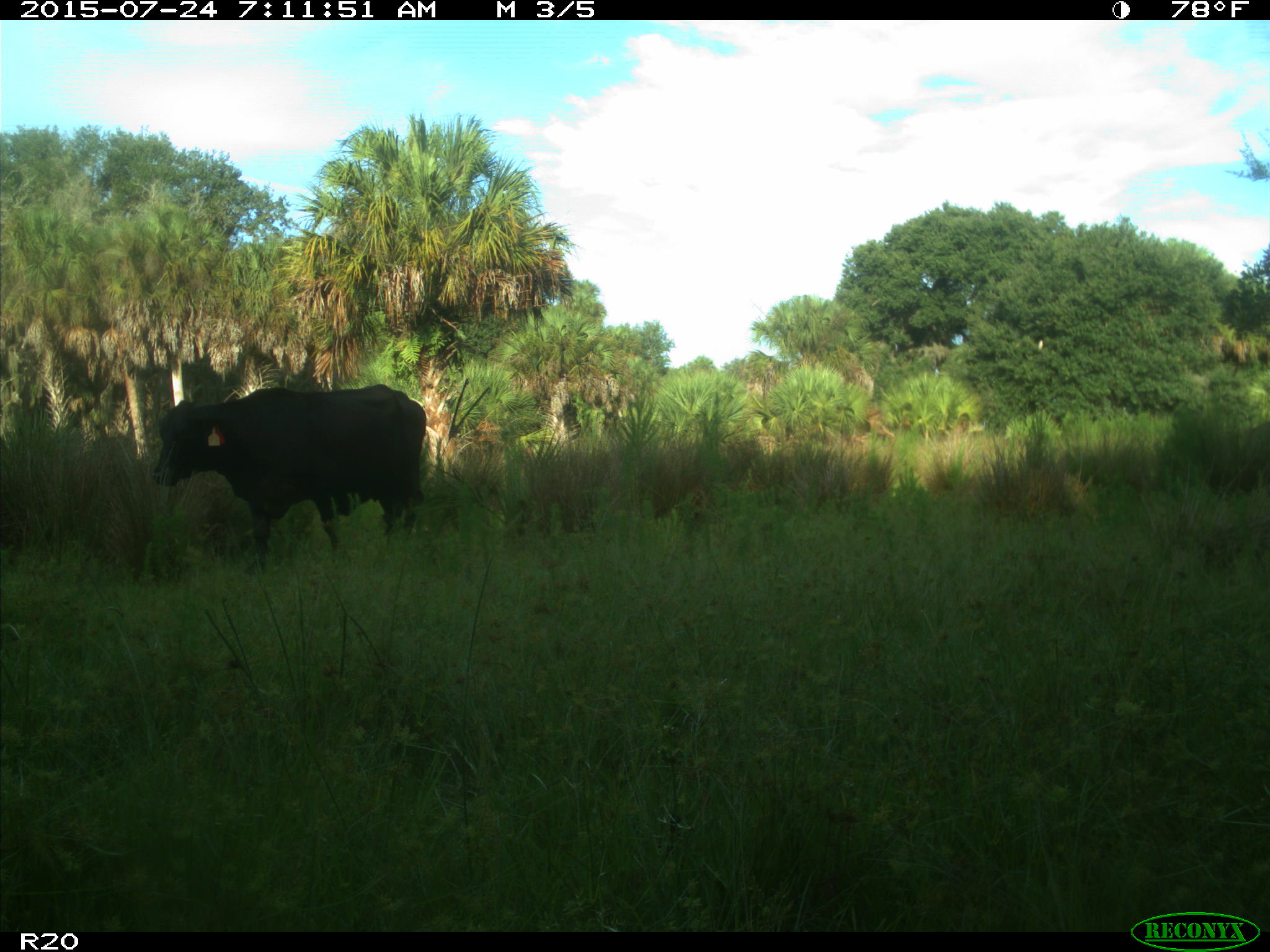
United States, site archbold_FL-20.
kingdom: Animalia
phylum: Chordata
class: Mammalia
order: Artiodactyla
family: Bovidae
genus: Bos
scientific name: Bos taurus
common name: domestic cow